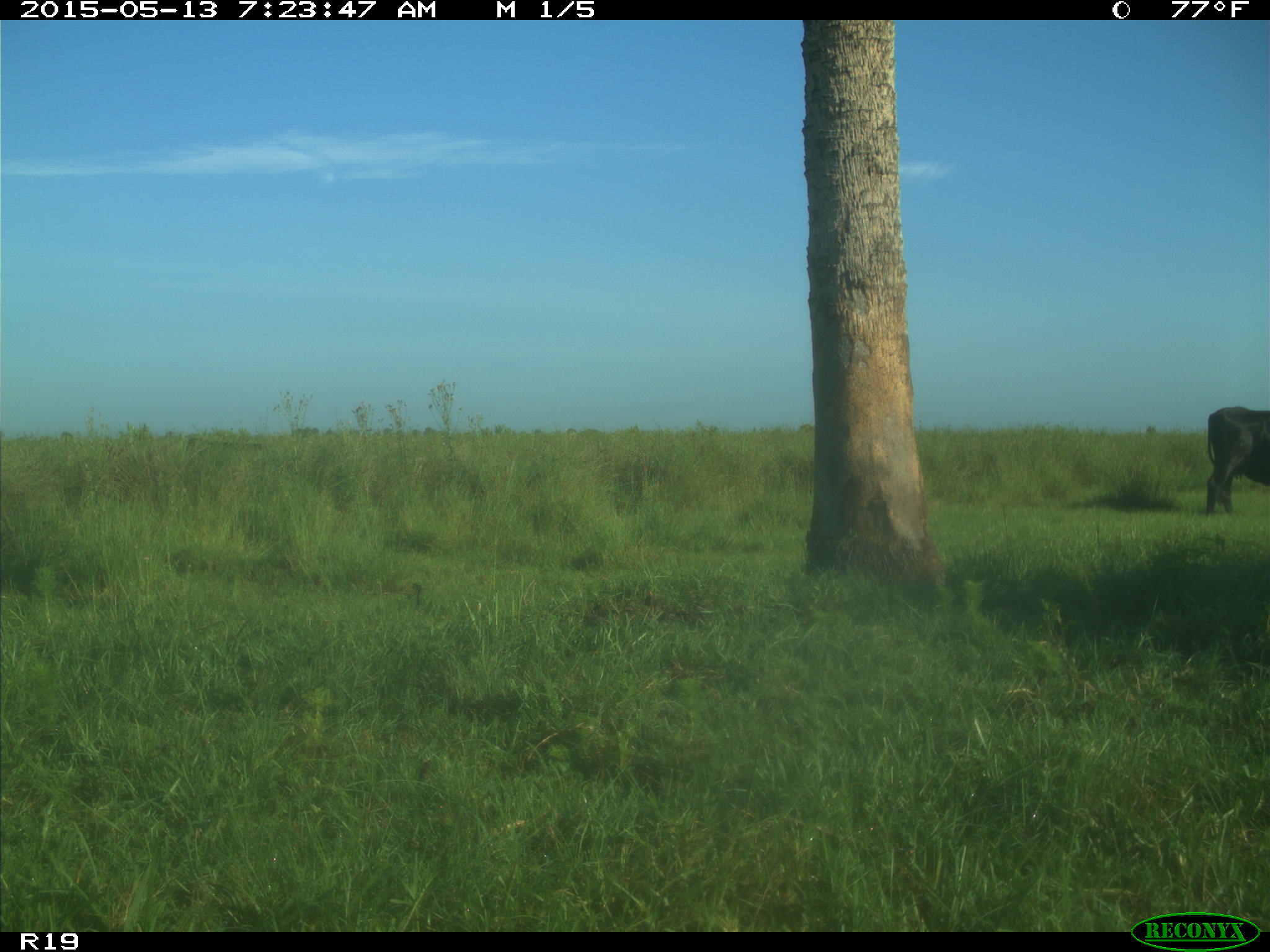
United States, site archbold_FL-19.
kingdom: Animalia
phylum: Chordata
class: Mammalia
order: Artiodactyla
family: Bovidae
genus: Bos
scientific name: Bos taurus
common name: domestic cow